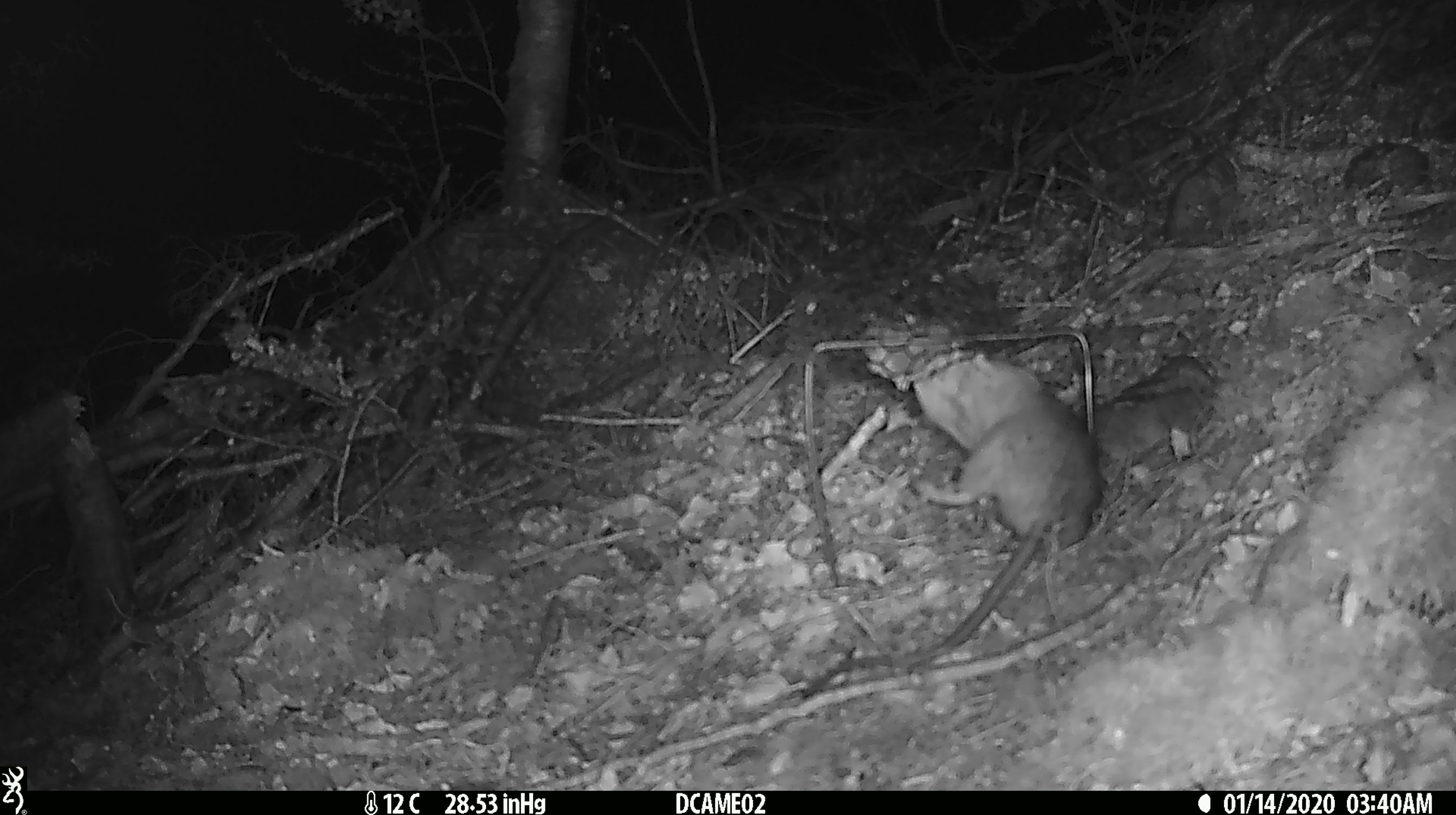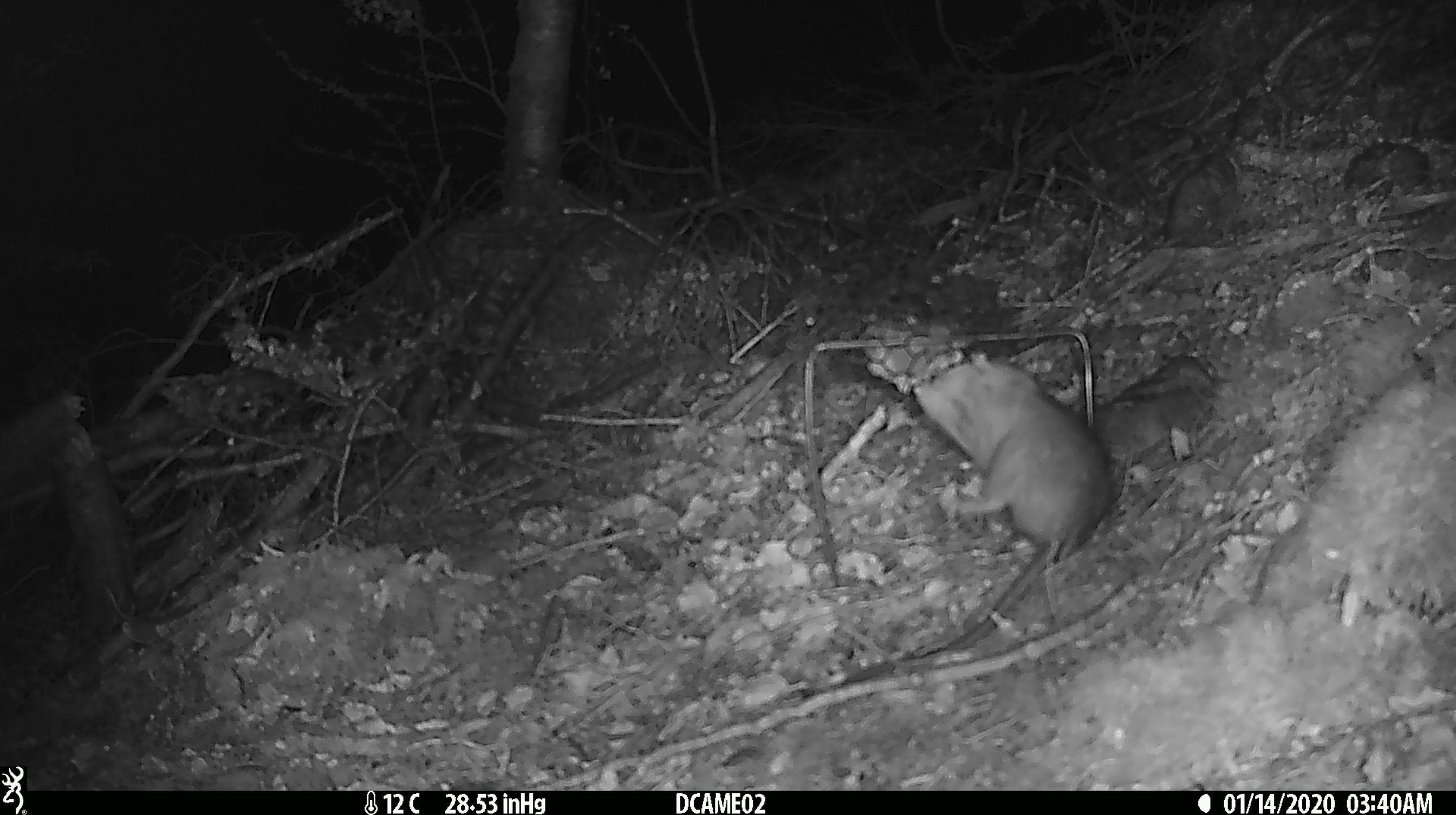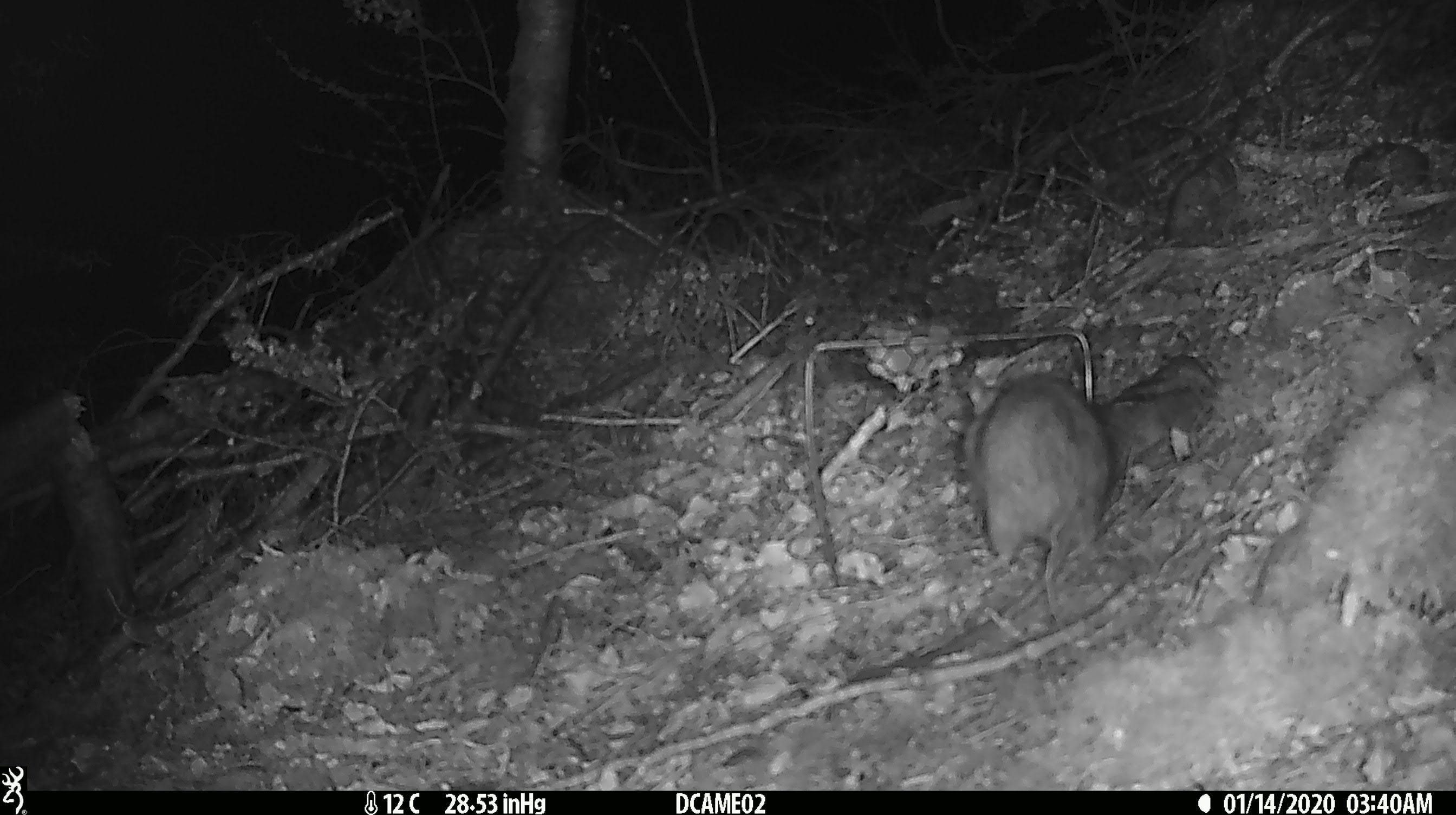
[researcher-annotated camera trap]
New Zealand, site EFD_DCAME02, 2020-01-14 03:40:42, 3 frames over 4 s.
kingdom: Animalia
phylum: Chordata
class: Mammalia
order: Rodentia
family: Muridae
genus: Rattus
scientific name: Rattus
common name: rat